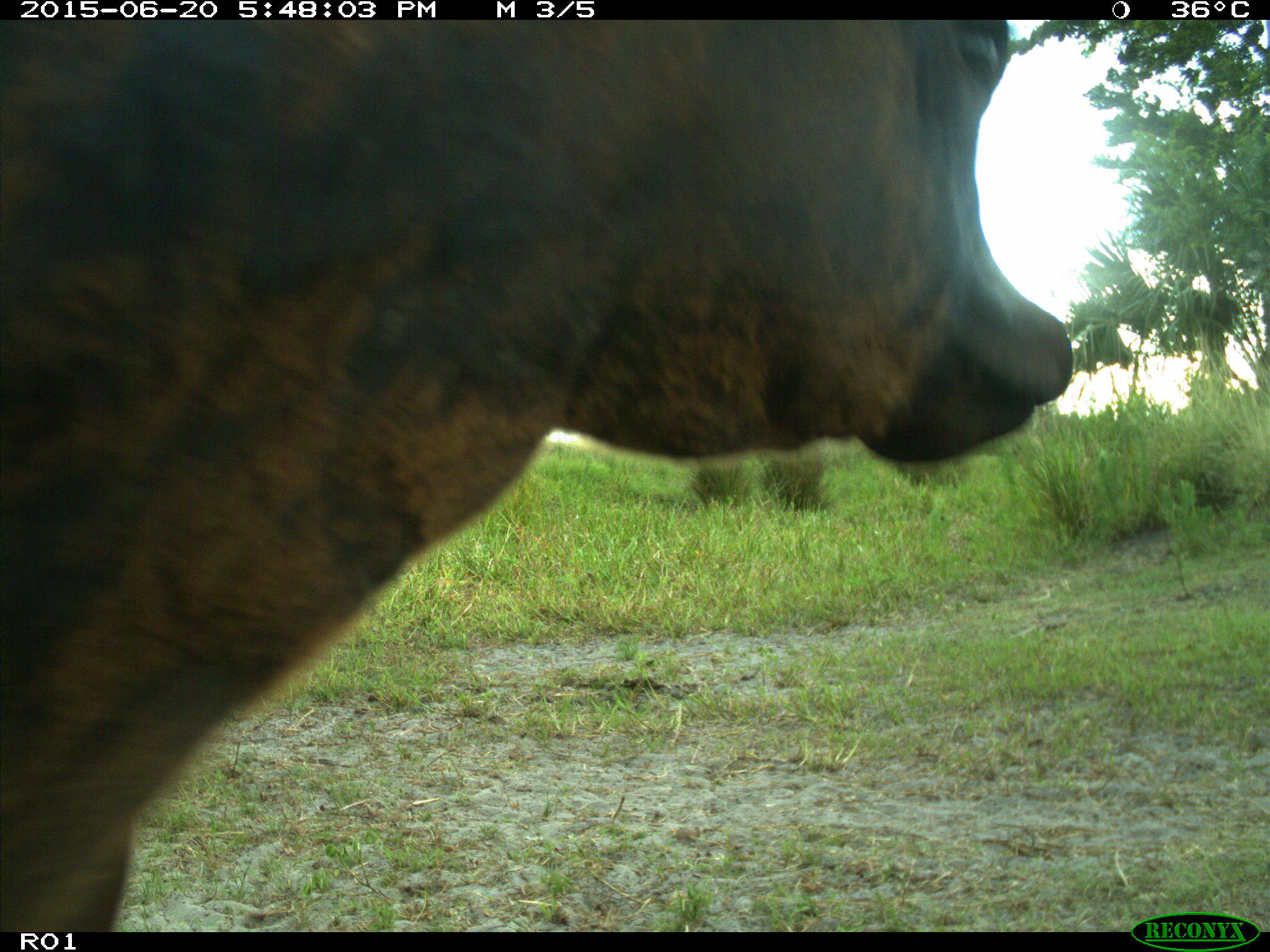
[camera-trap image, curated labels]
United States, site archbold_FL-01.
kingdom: Animalia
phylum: Chordata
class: Mammalia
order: Artiodactyla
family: Bovidae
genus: Bos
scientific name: Bos taurus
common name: domestic cow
Bos taurus (domestic cow).